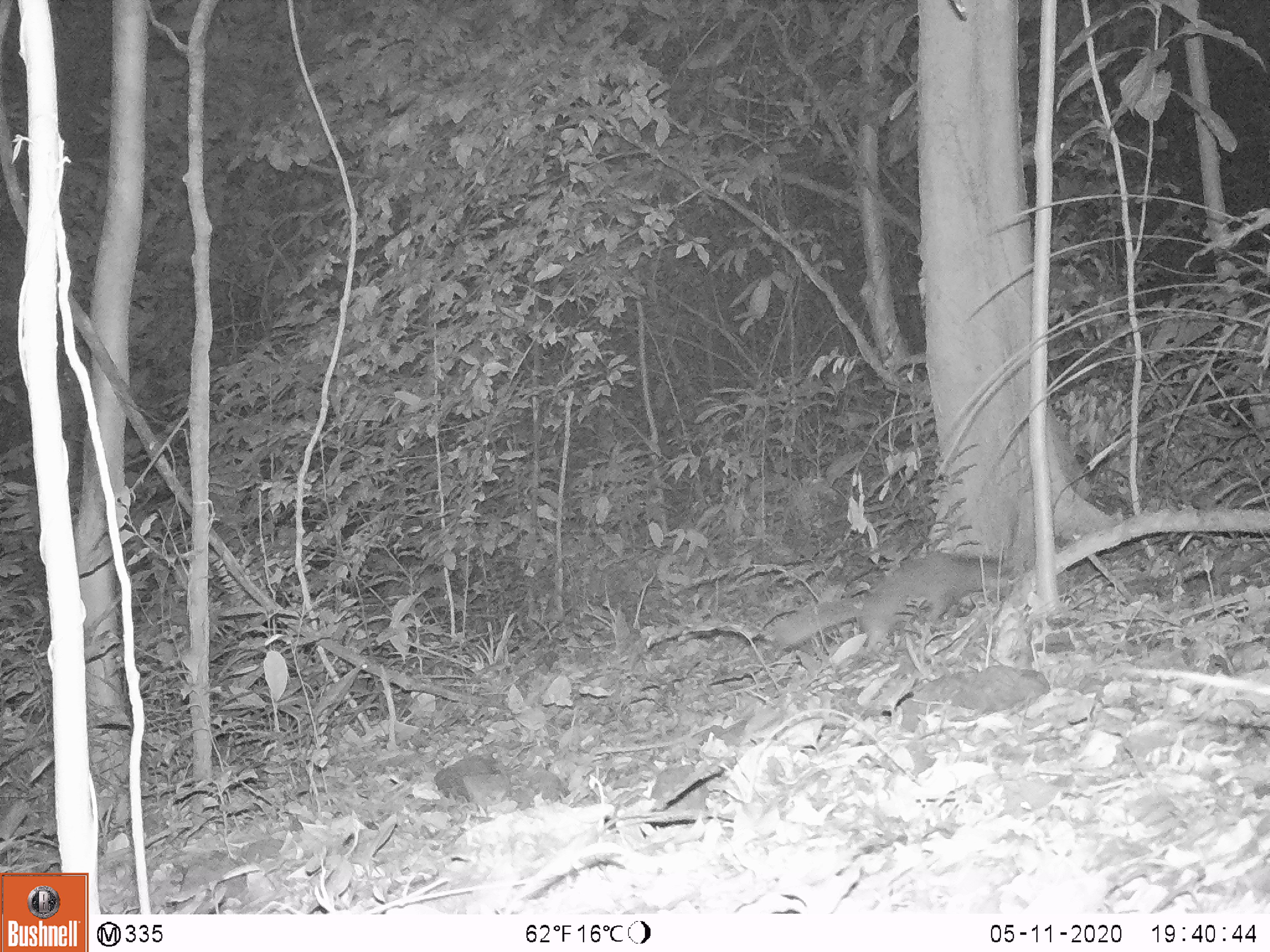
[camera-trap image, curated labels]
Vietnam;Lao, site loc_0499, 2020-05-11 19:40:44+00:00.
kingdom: Animalia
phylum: Chordata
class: Mammalia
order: Carnivora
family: Mustelidae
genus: Melogale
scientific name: Melogale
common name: ferret badger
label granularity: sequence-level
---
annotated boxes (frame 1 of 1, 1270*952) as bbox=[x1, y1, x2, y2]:
ferret badger: bbox=[763, 553, 1021, 670]